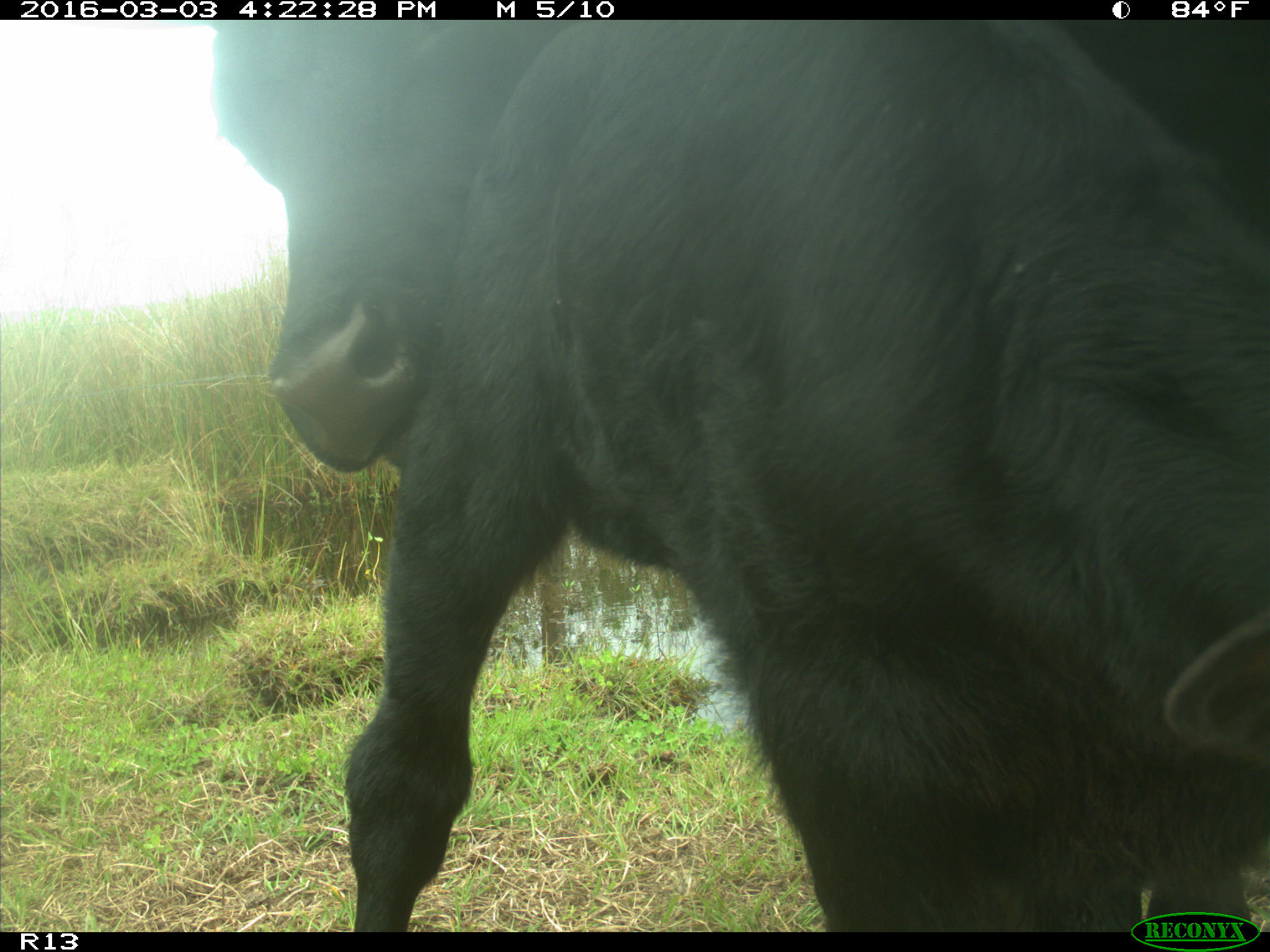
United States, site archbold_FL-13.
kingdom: Animalia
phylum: Chordata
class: Mammalia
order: Artiodactyla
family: Bovidae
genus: Bos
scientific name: Bos taurus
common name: domestic cow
Bos taurus (domestic cow).